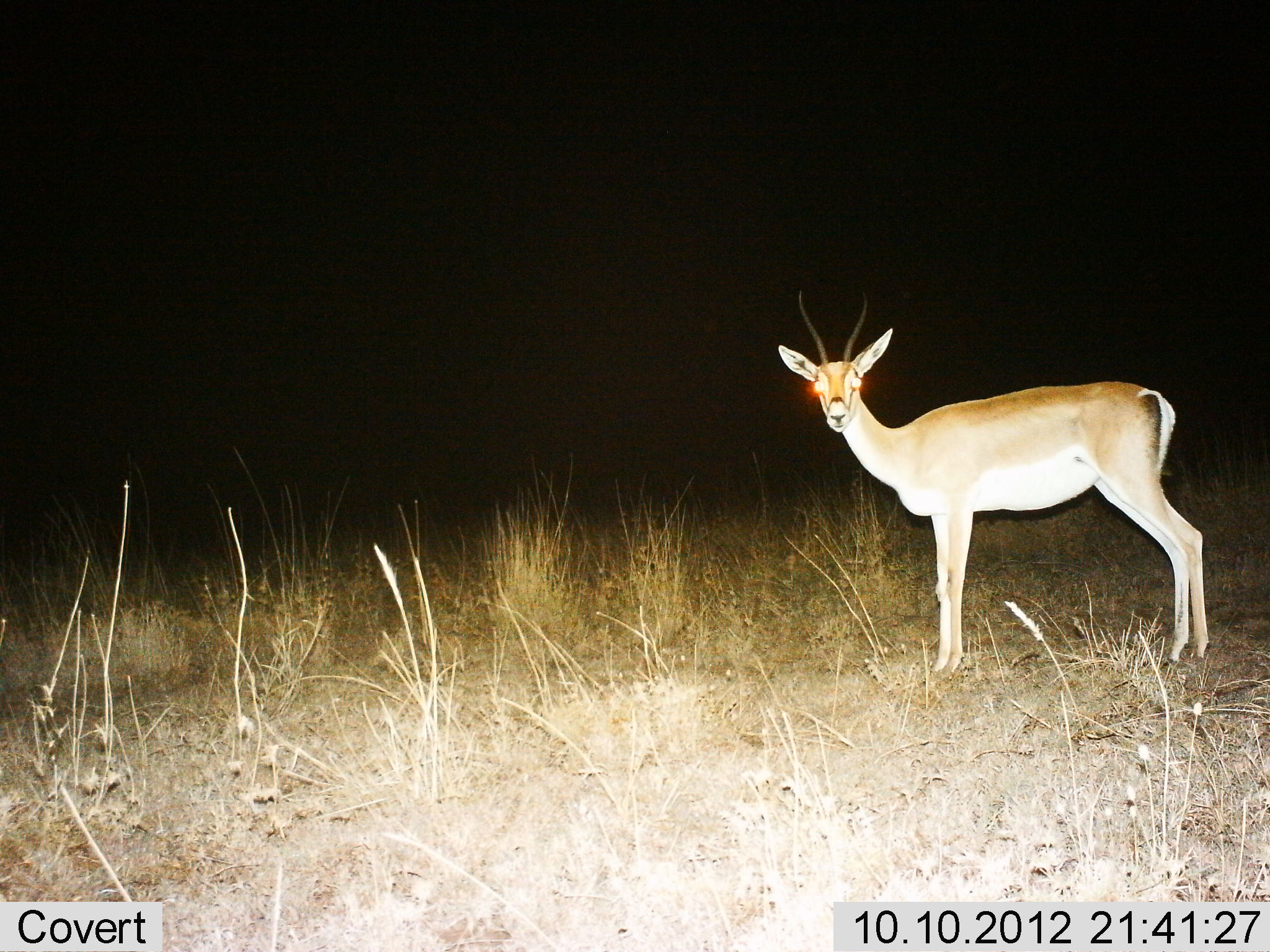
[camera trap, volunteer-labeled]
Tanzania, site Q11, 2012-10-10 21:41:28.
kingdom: Animalia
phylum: Chordata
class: Mammalia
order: Artiodactyla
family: Bovidae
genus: Nanger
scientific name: Nanger granti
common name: grant's gazelle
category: gazellegrants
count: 1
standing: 100%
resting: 0%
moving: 0%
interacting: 0%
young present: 0%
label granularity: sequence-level